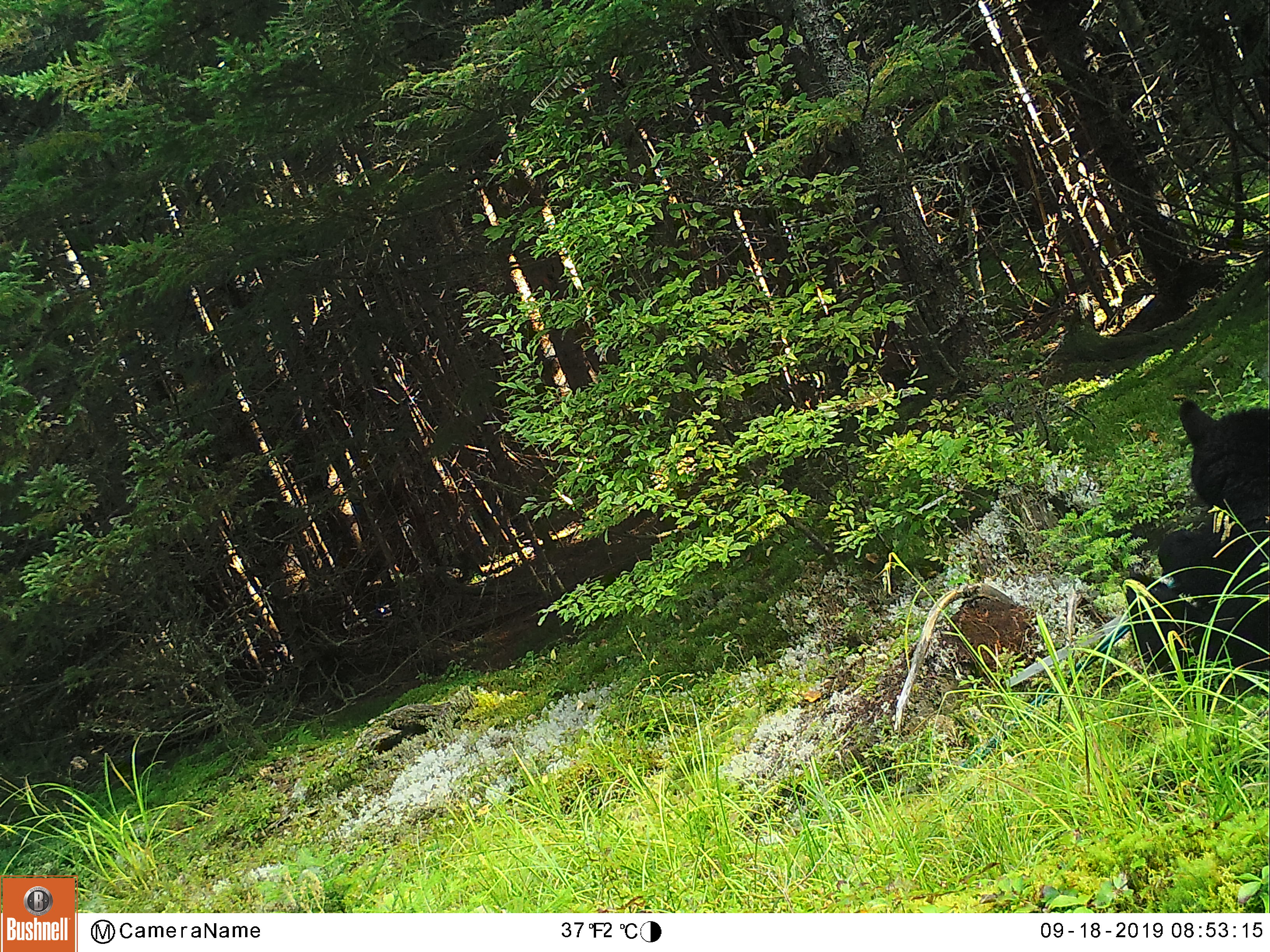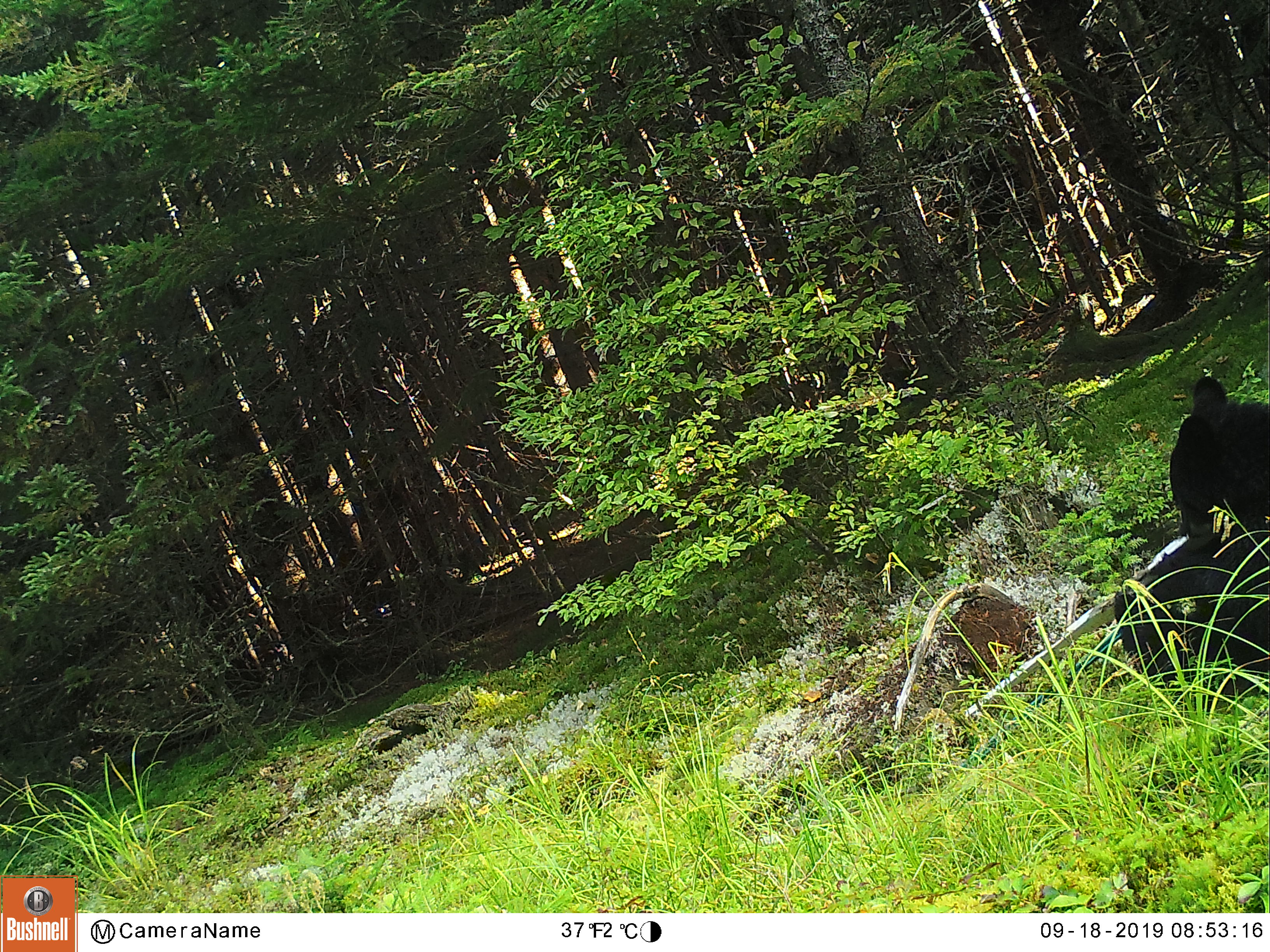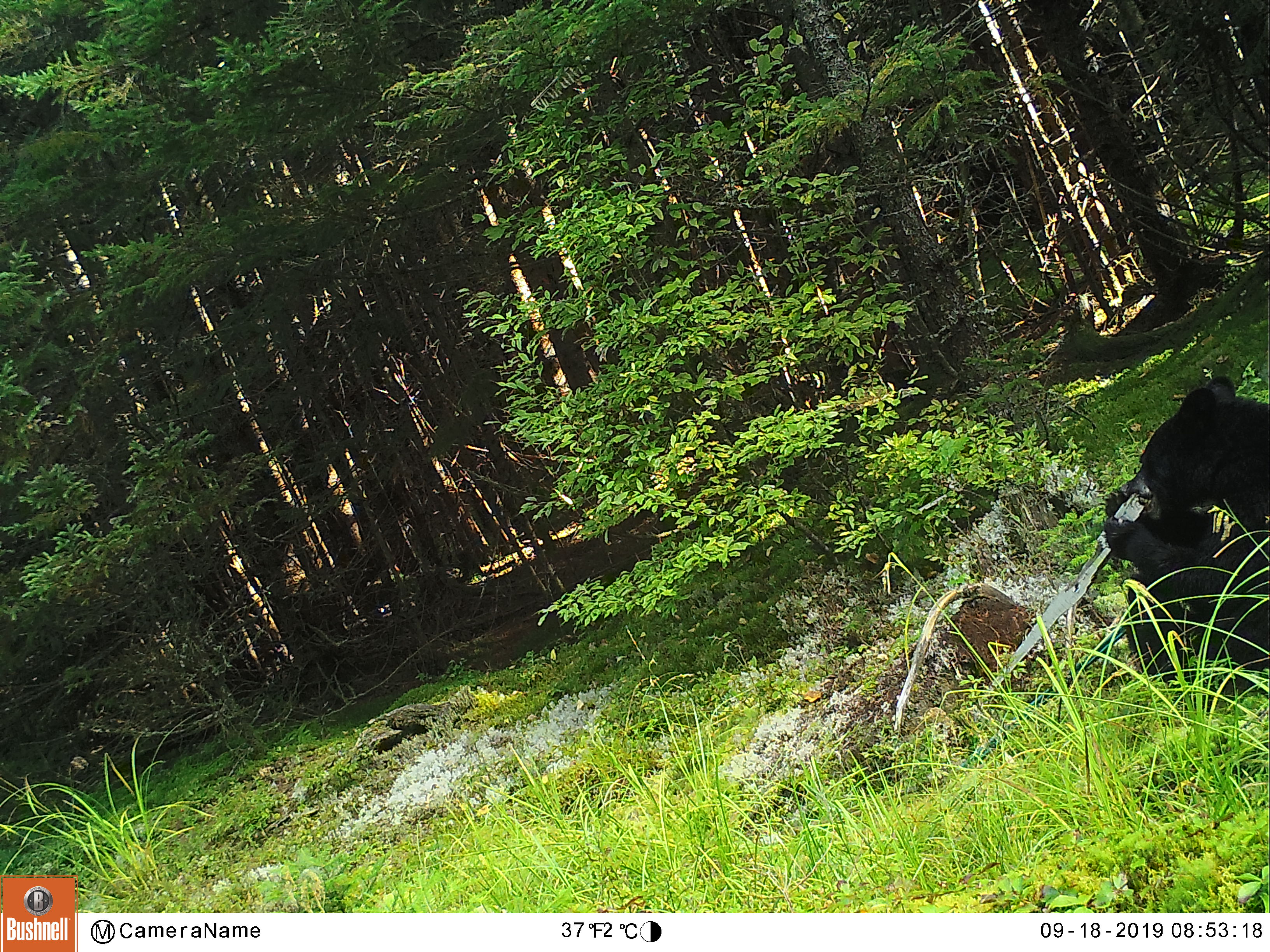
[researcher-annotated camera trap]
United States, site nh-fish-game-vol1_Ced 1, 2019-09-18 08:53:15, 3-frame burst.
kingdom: Animalia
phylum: Chordata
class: Mammalia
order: Carnivora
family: Ursidae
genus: Ursus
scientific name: Ursus americanus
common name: black bear